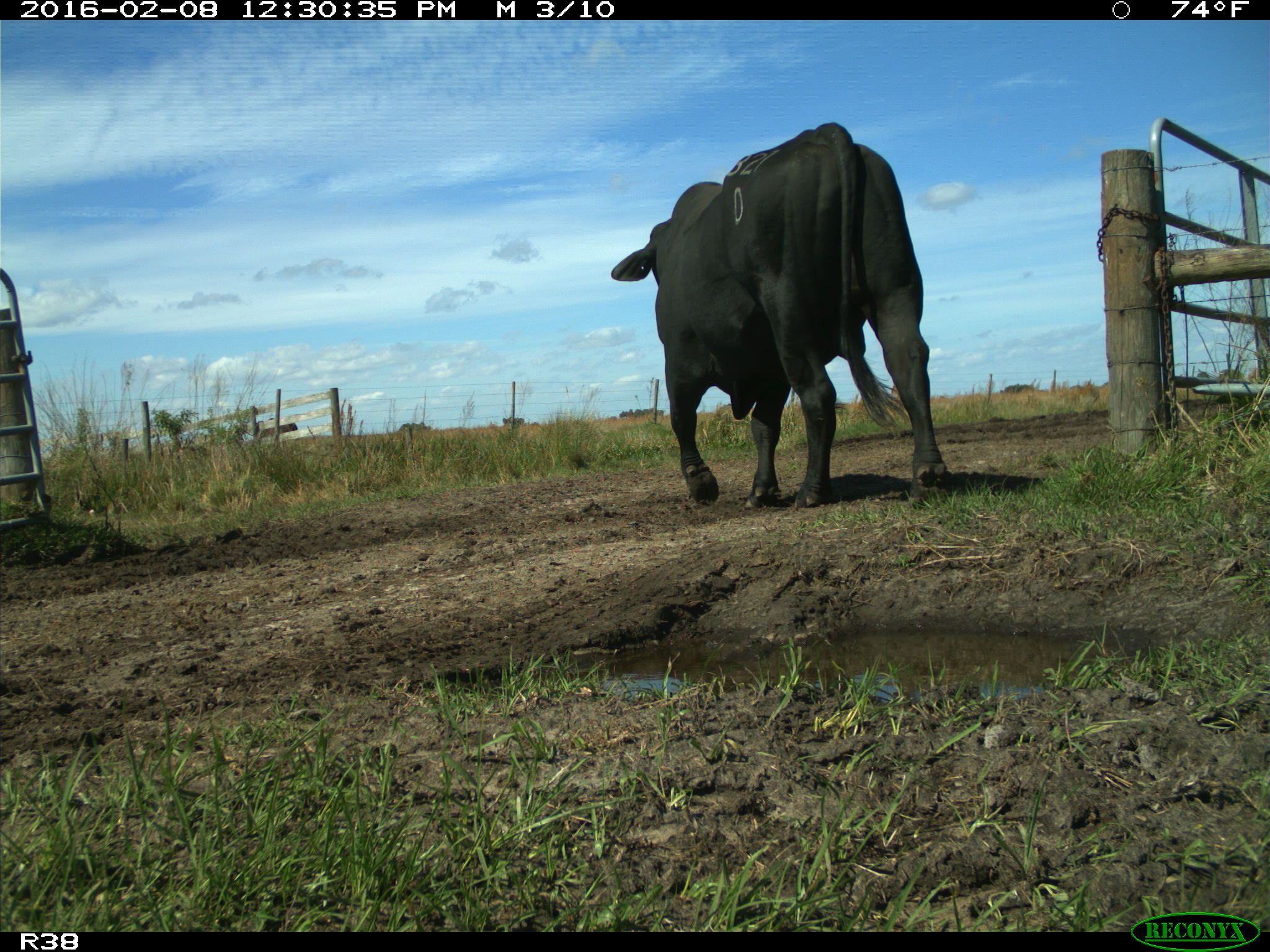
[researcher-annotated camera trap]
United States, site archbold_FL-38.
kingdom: Animalia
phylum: Chordata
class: Mammalia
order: Artiodactyla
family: Bovidae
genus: Bos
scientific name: Bos taurus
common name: domestic cow